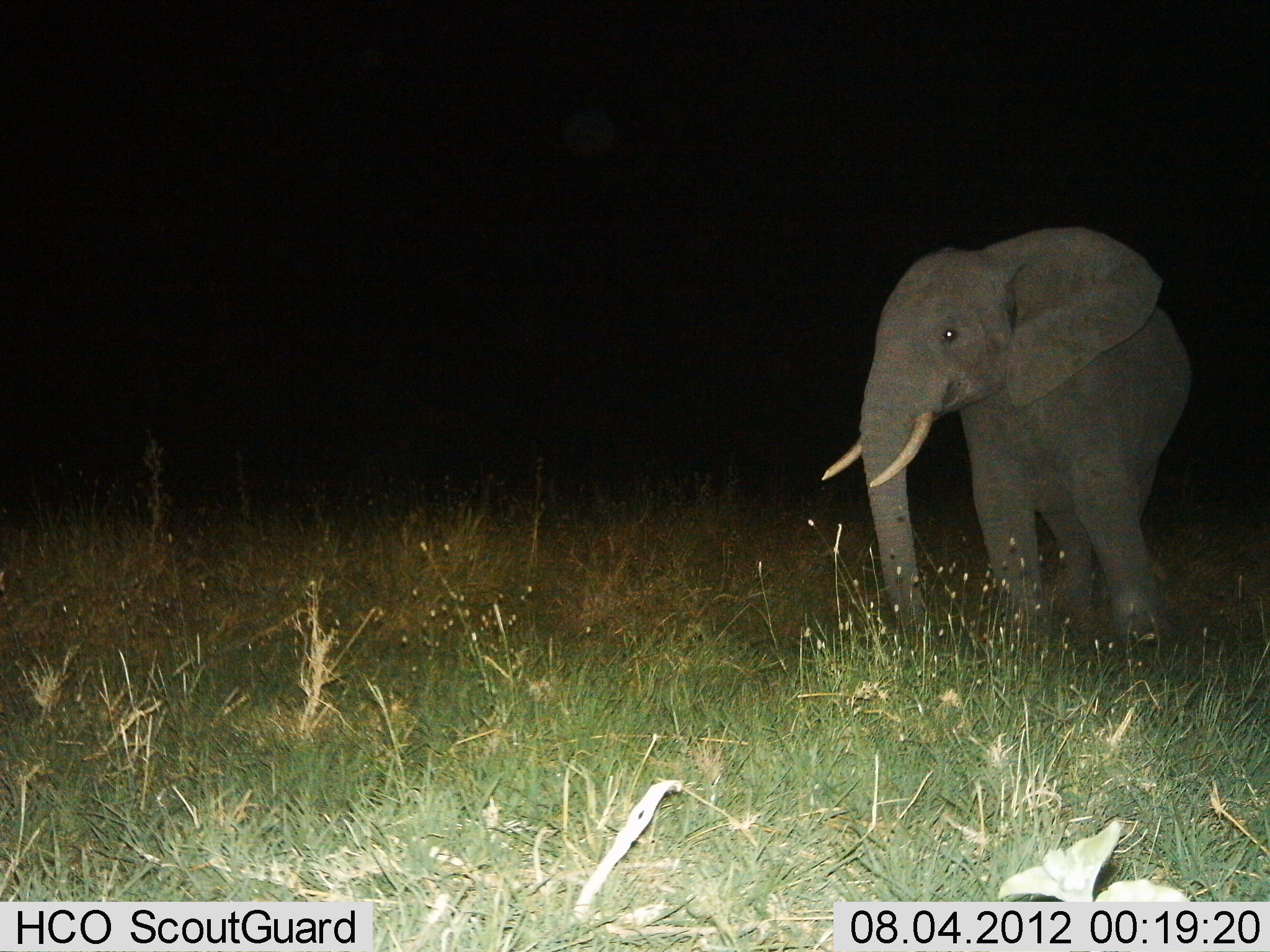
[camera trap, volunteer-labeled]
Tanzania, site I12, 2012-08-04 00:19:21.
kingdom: Animalia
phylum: Chordata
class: Mammalia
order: Proboscidea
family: Elephantidae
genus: Loxodonta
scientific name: Loxodonta africana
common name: african bush elephant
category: elephant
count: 1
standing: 80%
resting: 0%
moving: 20%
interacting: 0%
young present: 10%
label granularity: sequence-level